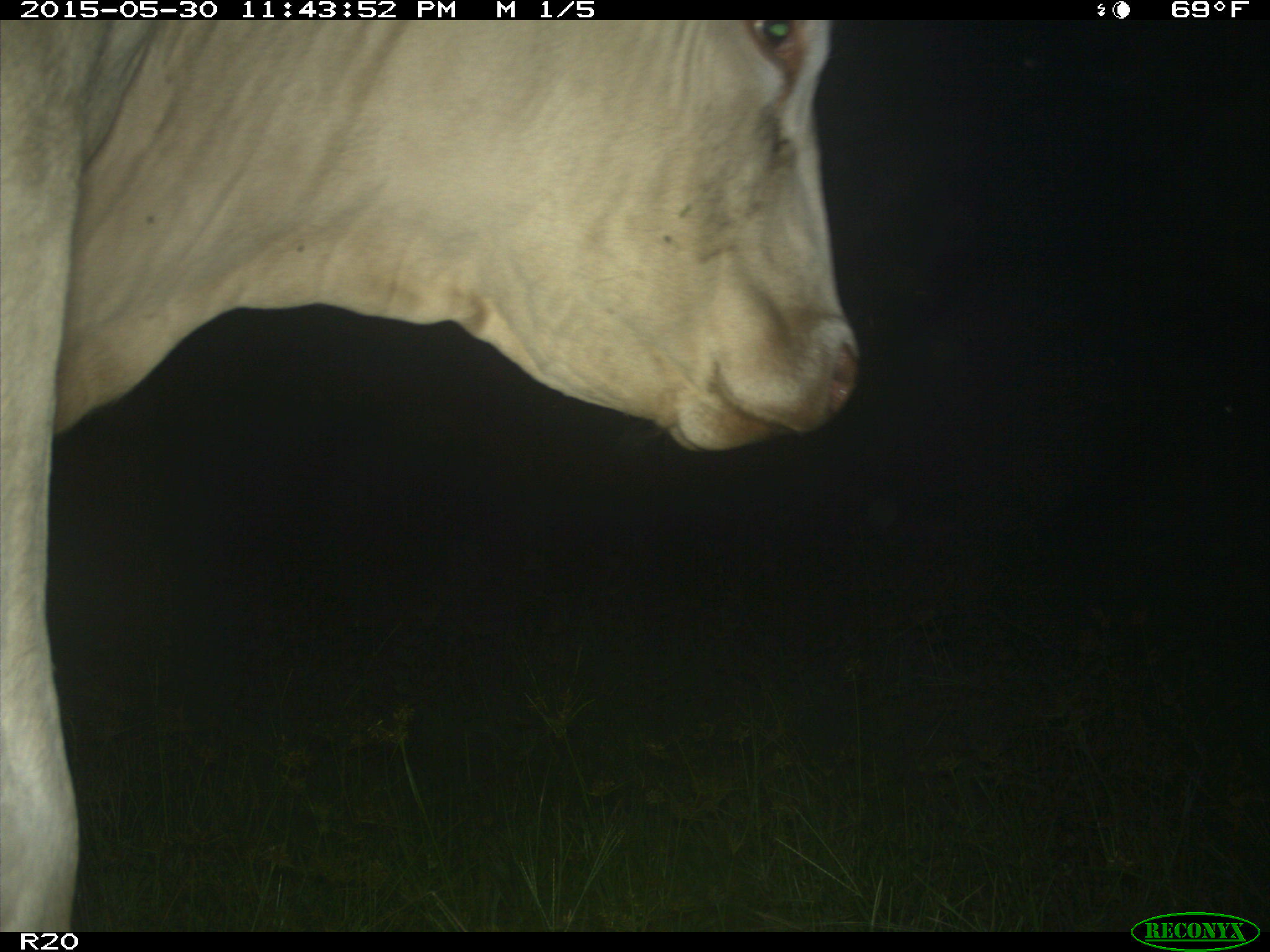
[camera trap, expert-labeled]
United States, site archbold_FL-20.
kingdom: Animalia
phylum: Chordata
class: Mammalia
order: Artiodactyla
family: Bovidae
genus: Bos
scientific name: Bos taurus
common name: domestic cow